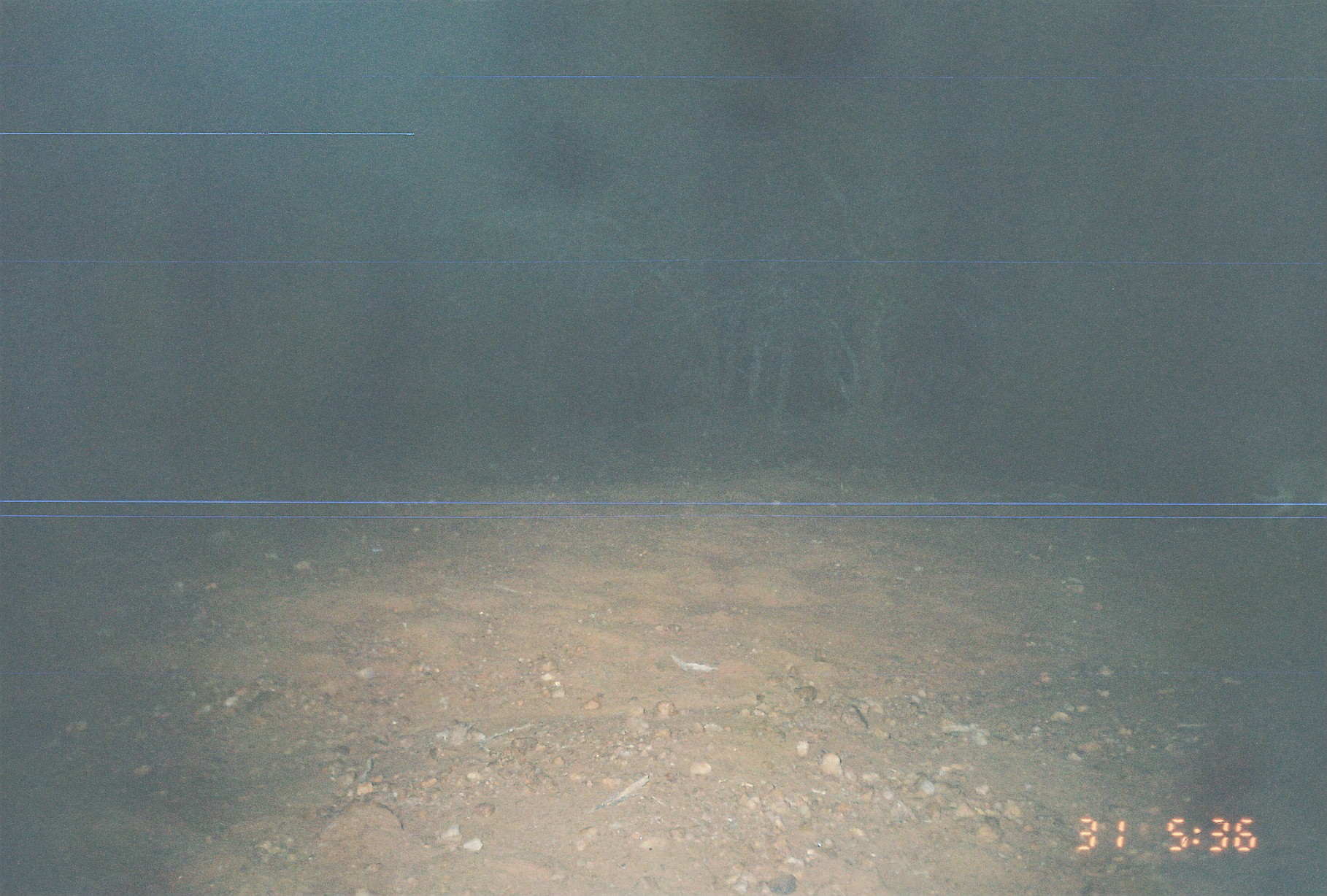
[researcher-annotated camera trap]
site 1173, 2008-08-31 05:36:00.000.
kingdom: Animalia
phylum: Chordata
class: Mammalia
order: Lagomorpha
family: Leporidae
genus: Lepus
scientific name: Lepus saxatilis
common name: scrub hare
Lepus saxatilis (scrub hare), count 1.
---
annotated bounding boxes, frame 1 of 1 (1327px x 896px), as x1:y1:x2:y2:
lepus saxatilis: 1251:460:1327:534